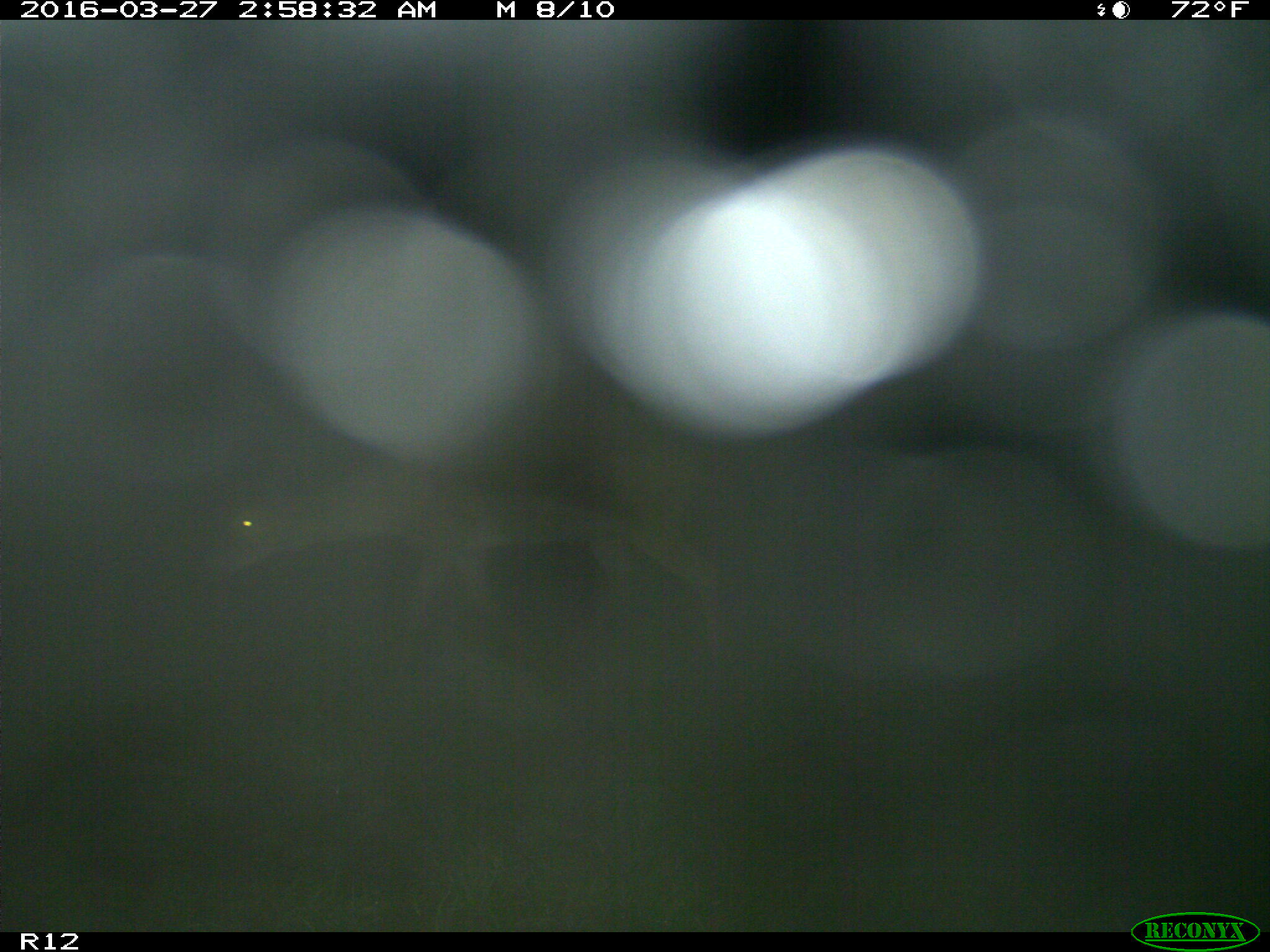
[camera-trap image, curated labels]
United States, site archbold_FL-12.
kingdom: Animalia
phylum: Chordata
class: Mammalia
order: Artiodactyla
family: Cervidae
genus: Odocoileus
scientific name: Odocoileus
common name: deer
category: unidentified deer